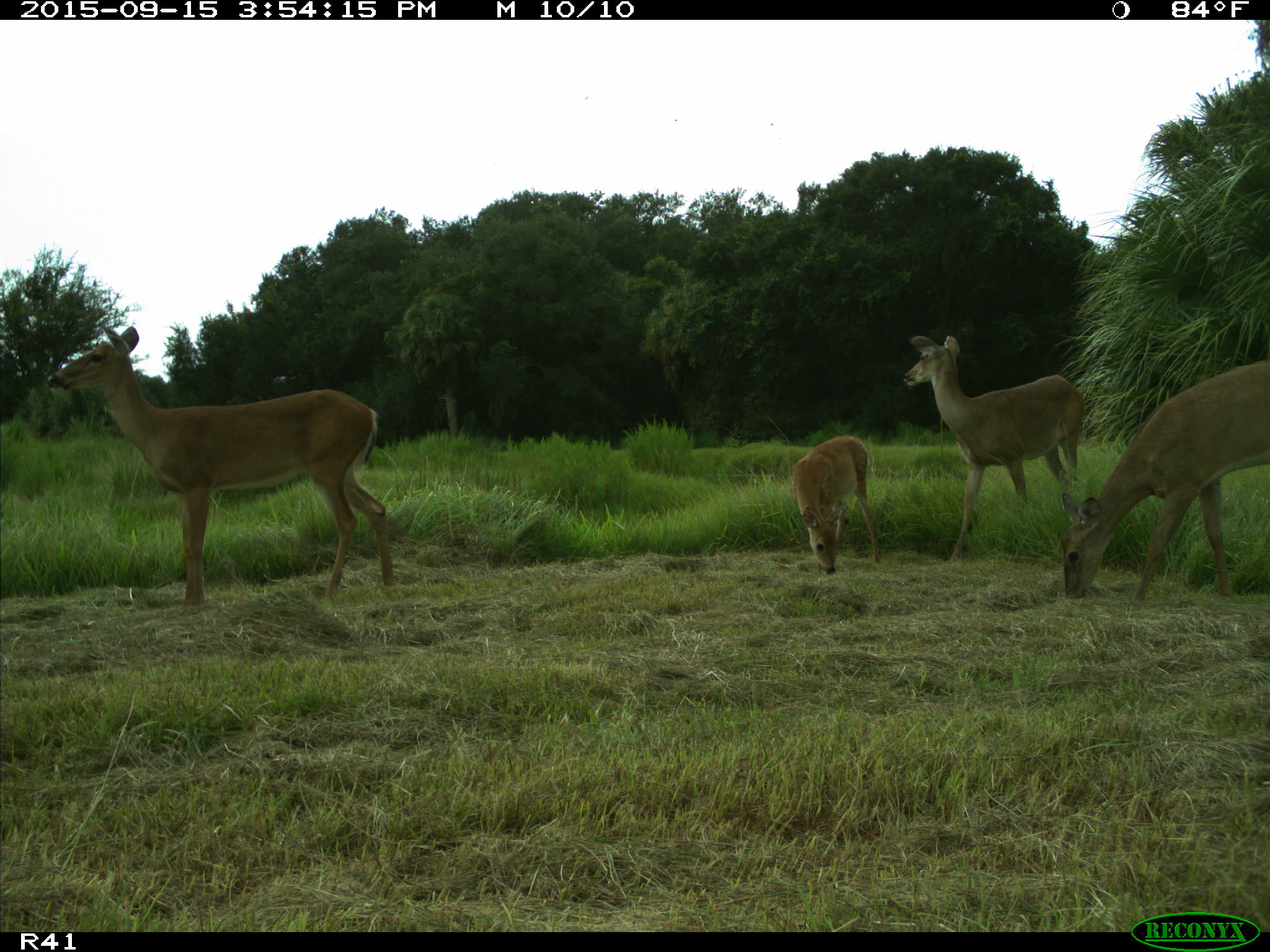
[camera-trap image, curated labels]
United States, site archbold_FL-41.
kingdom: Animalia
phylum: Chordata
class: Mammalia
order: Artiodactyla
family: Cervidae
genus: Odocoileus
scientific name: Odocoileus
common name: deer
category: unidentified deer